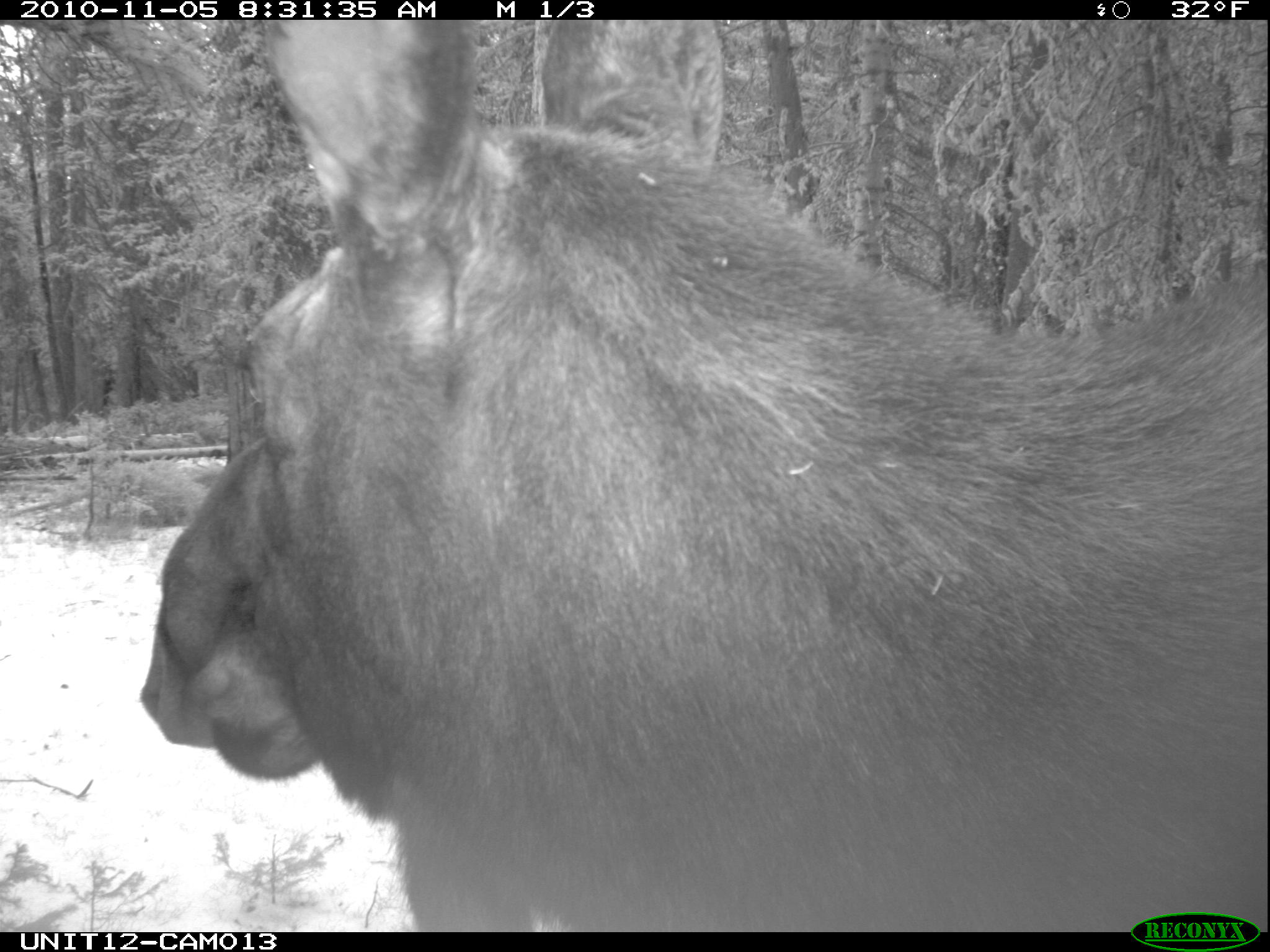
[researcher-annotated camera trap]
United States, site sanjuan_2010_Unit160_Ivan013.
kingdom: Animalia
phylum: Chordata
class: Mammalia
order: Artiodactyla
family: Cervidae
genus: Alces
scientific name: Alces alces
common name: moose